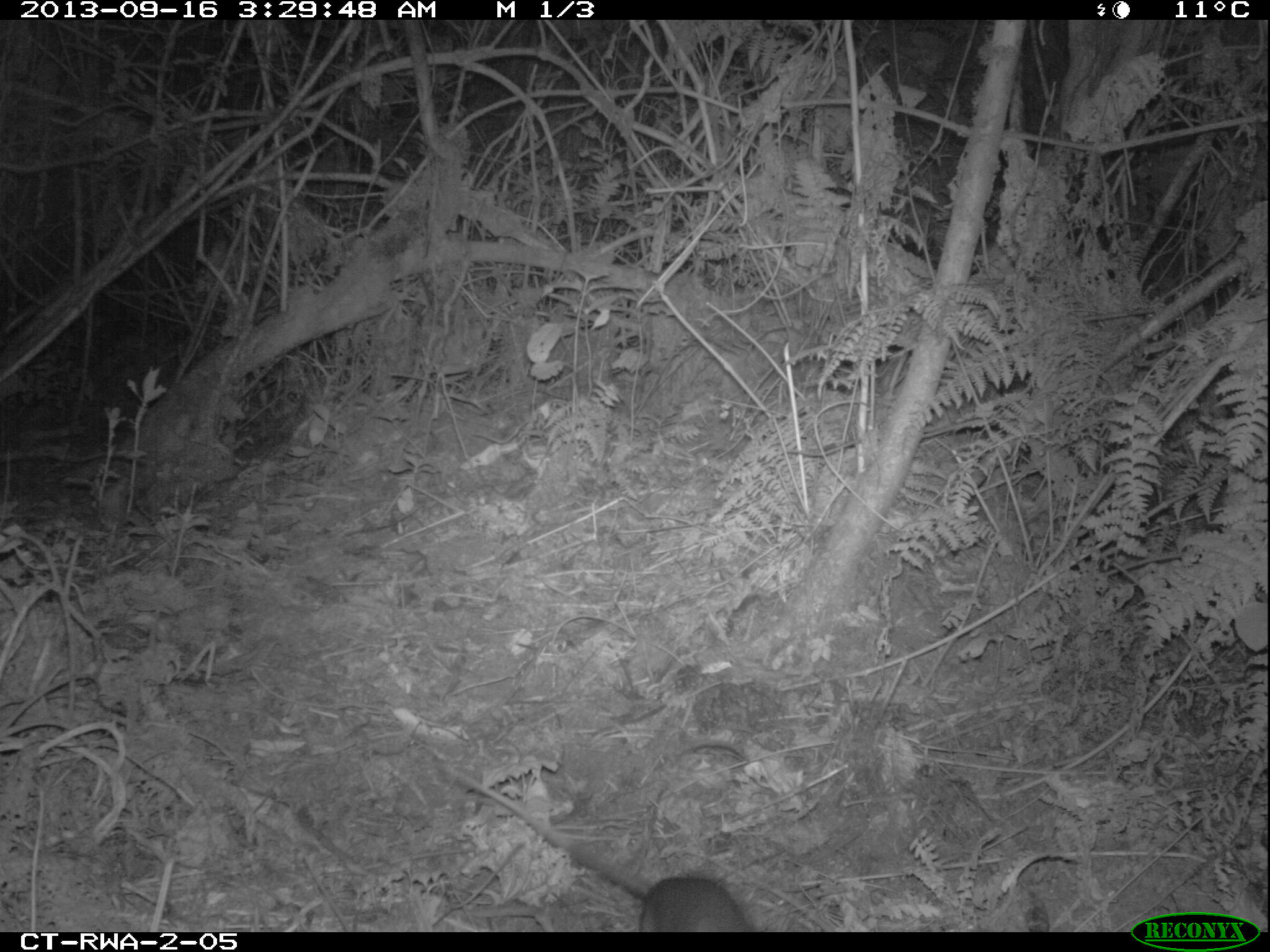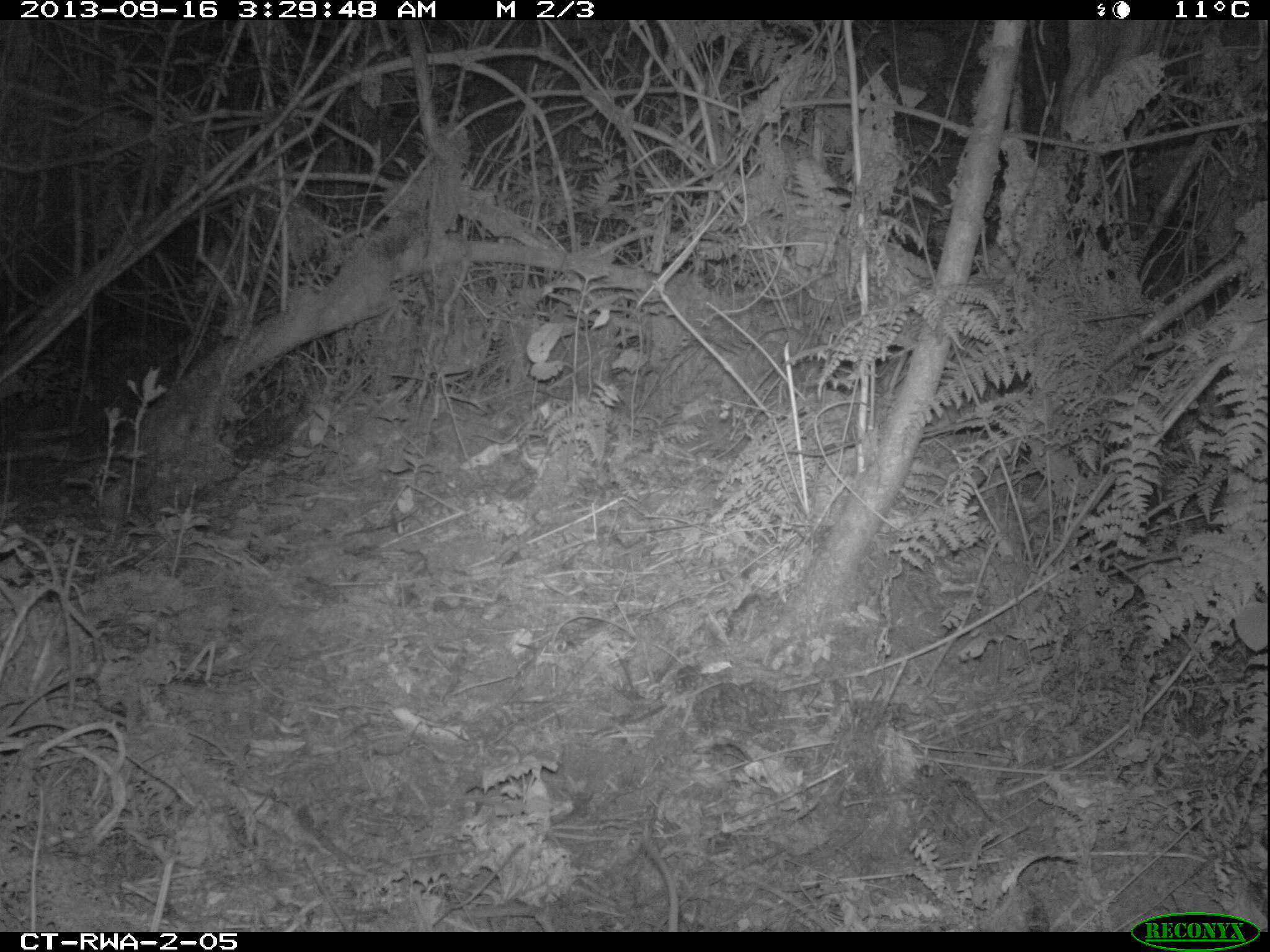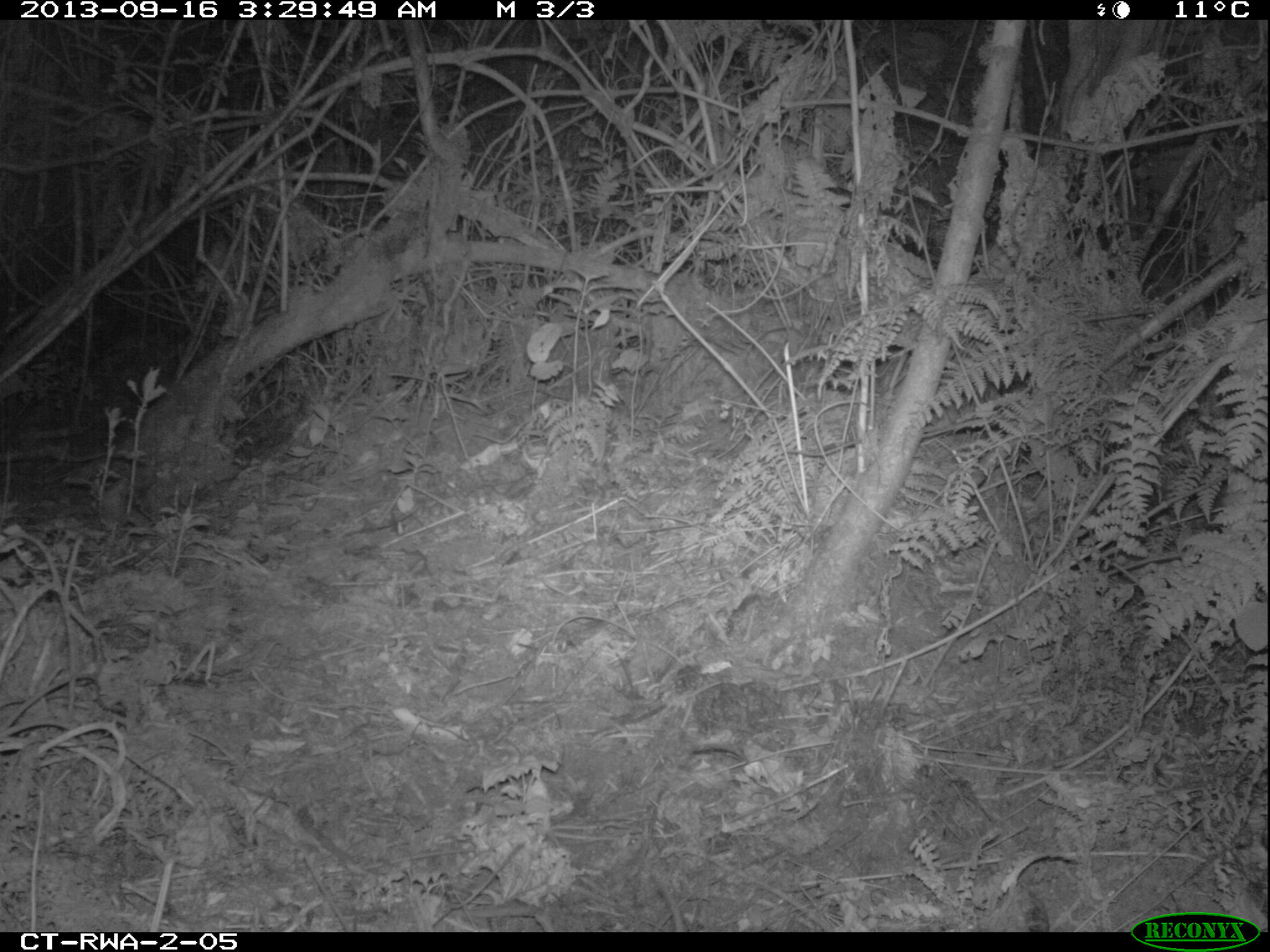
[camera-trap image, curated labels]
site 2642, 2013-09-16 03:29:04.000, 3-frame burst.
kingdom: Animalia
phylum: Chordata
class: Mammalia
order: Rodentia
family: Nesomyidae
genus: Cricetomys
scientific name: Cricetomys gambianus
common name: african giant pouched rat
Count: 1.